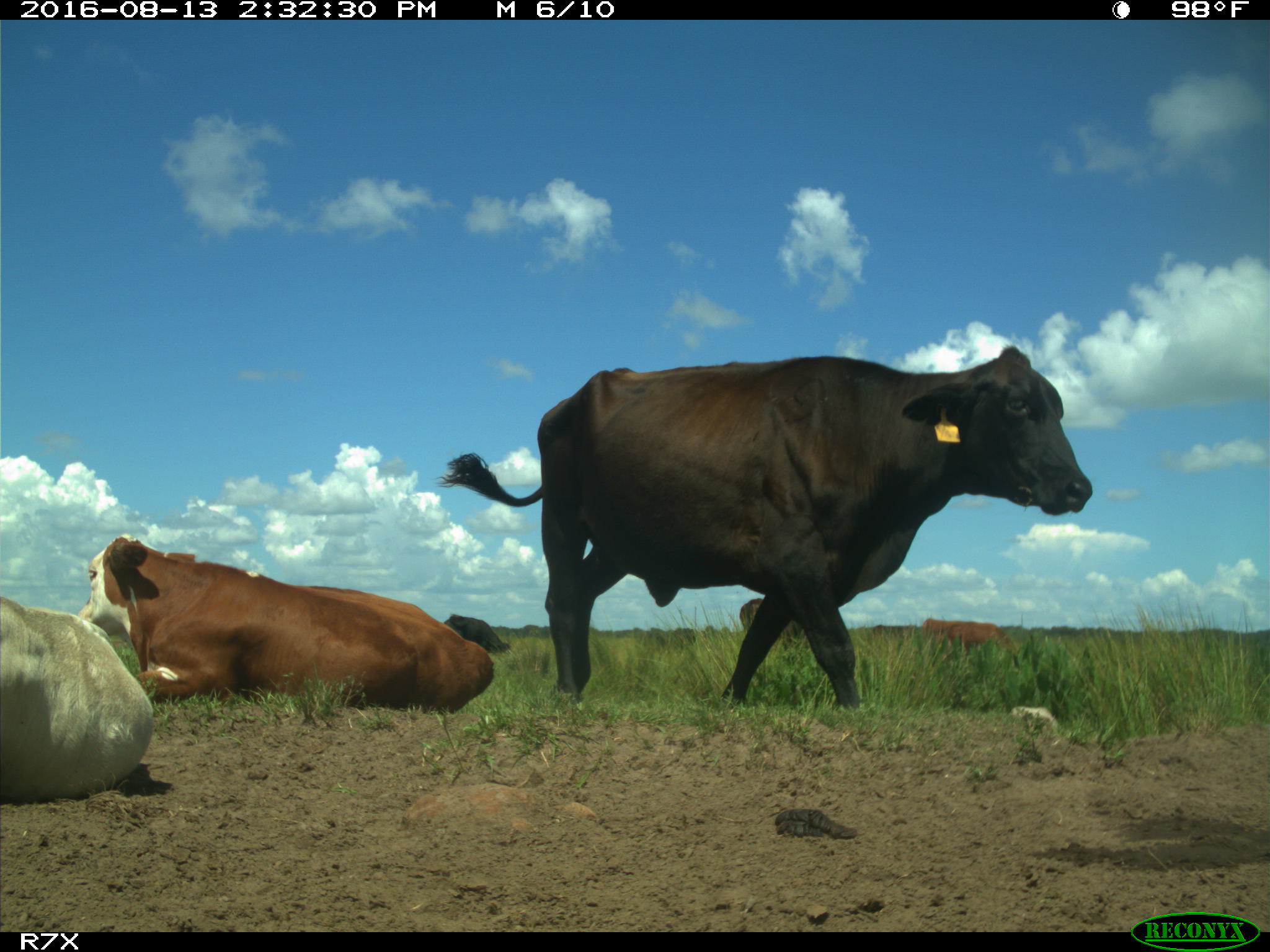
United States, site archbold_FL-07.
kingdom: Animalia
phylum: Chordata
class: Mammalia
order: Artiodactyla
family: Bovidae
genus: Bos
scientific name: Bos taurus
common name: domestic cow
Bos taurus (domestic cow).